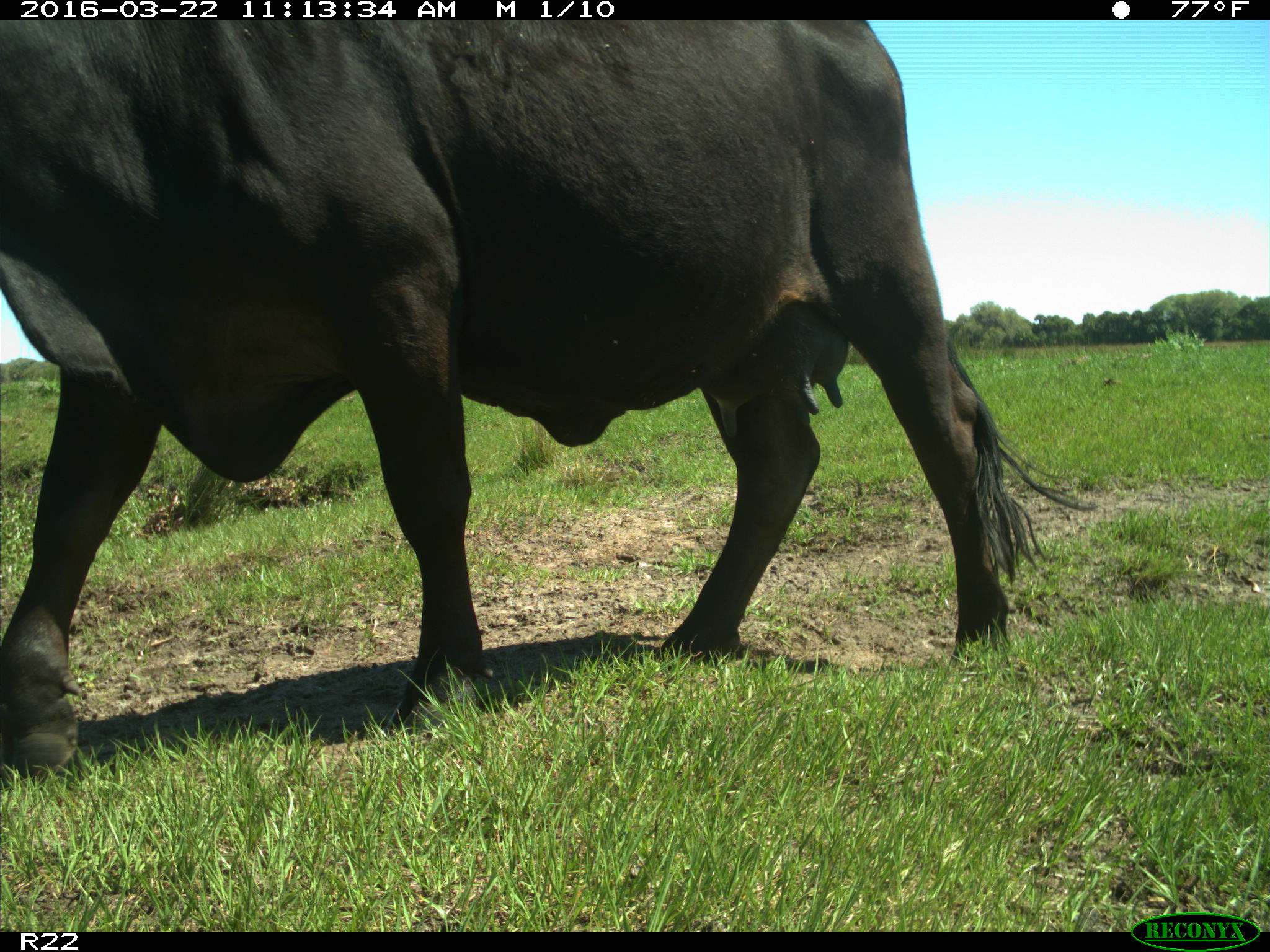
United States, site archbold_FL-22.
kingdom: Animalia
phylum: Chordata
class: Mammalia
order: Artiodactyla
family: Bovidae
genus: Bos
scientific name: Bos taurus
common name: domestic cow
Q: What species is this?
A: Bos taurus (domestic cow).